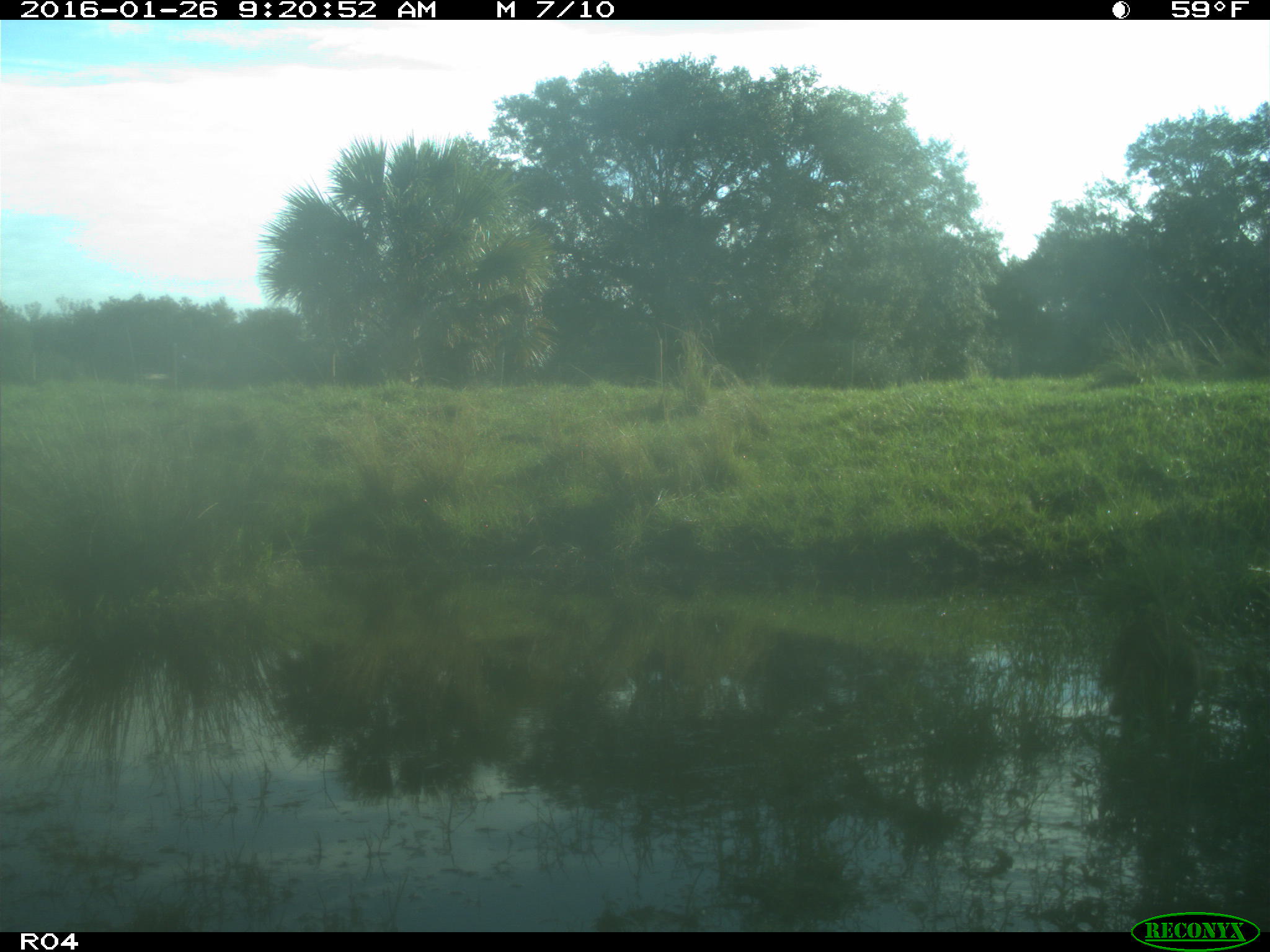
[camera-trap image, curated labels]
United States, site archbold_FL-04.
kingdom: Animalia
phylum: Chordata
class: Mammalia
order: Carnivora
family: Procyonidae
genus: Procyon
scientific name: Procyon lotor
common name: common raccoon